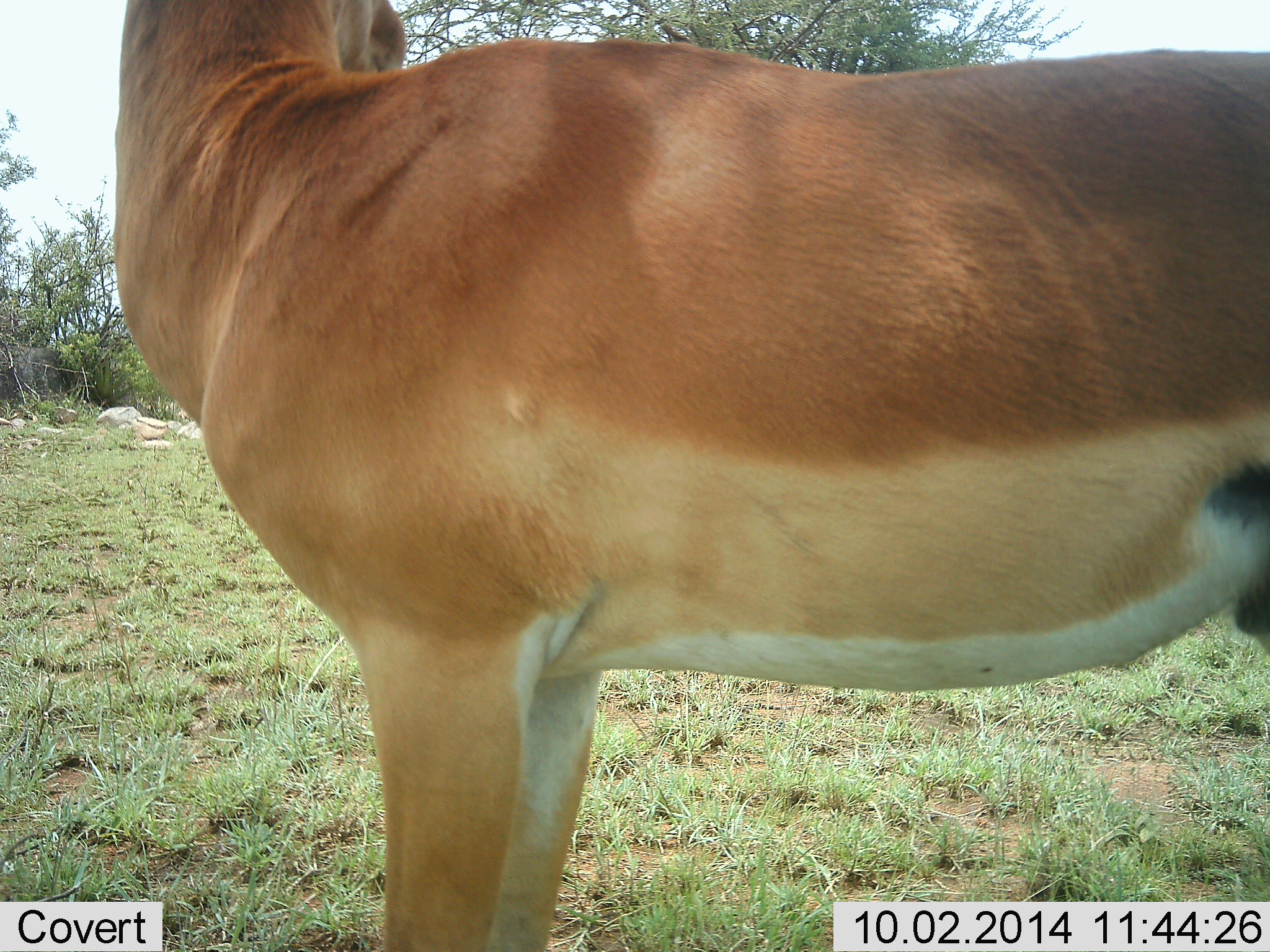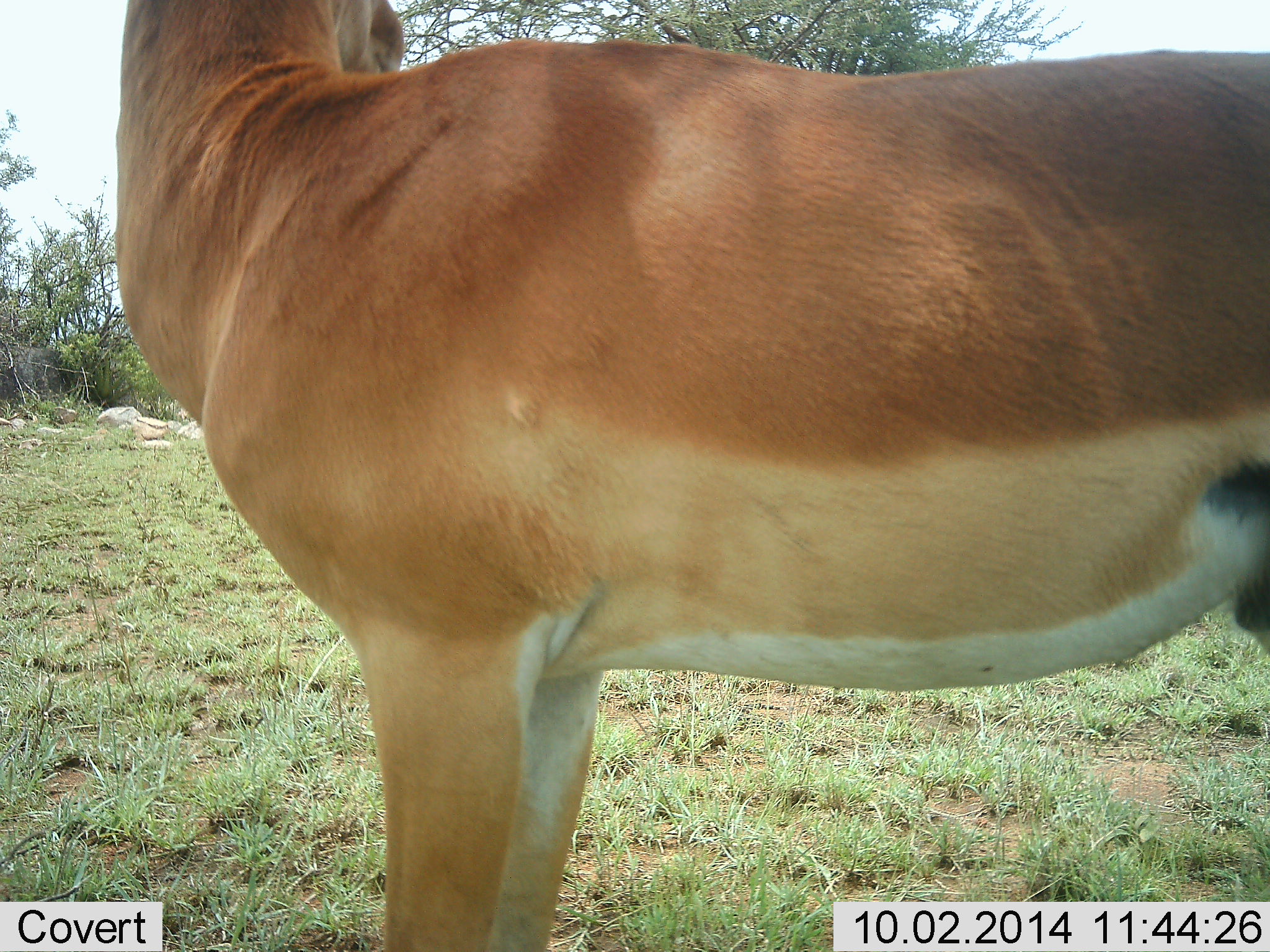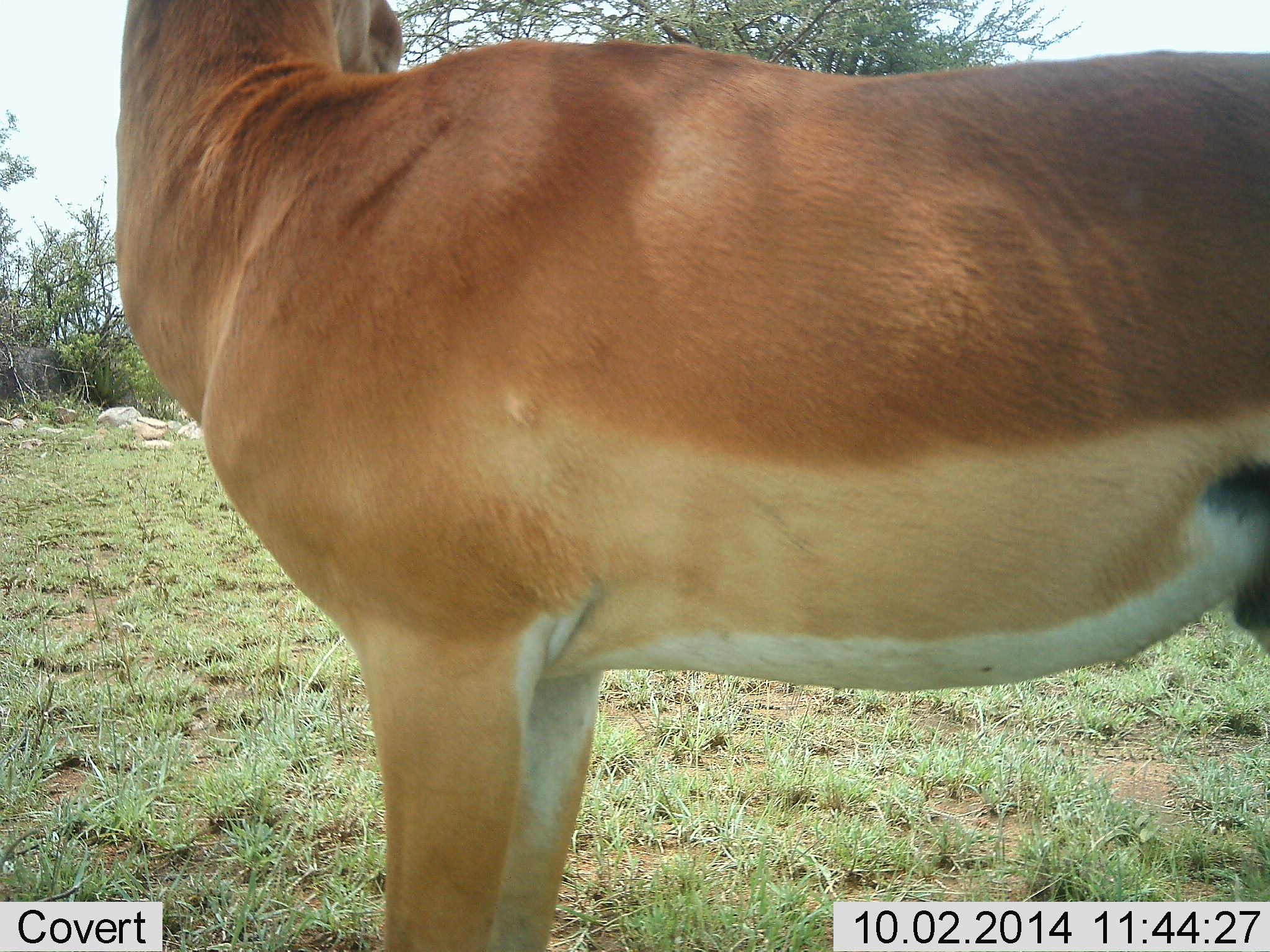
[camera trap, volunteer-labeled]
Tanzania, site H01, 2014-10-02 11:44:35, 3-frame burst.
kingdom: Animalia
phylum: Chordata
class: Mammalia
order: Artiodactyla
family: Bovidae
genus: Aepyceros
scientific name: Aepyceros melampus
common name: impala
Impala (Aepyceros melampus), count 1. Behavior (volunteer vote fractions): standing 100%, resting 0%, moving 0%, interacting 0%. Young present (vote fraction): 0%. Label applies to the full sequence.